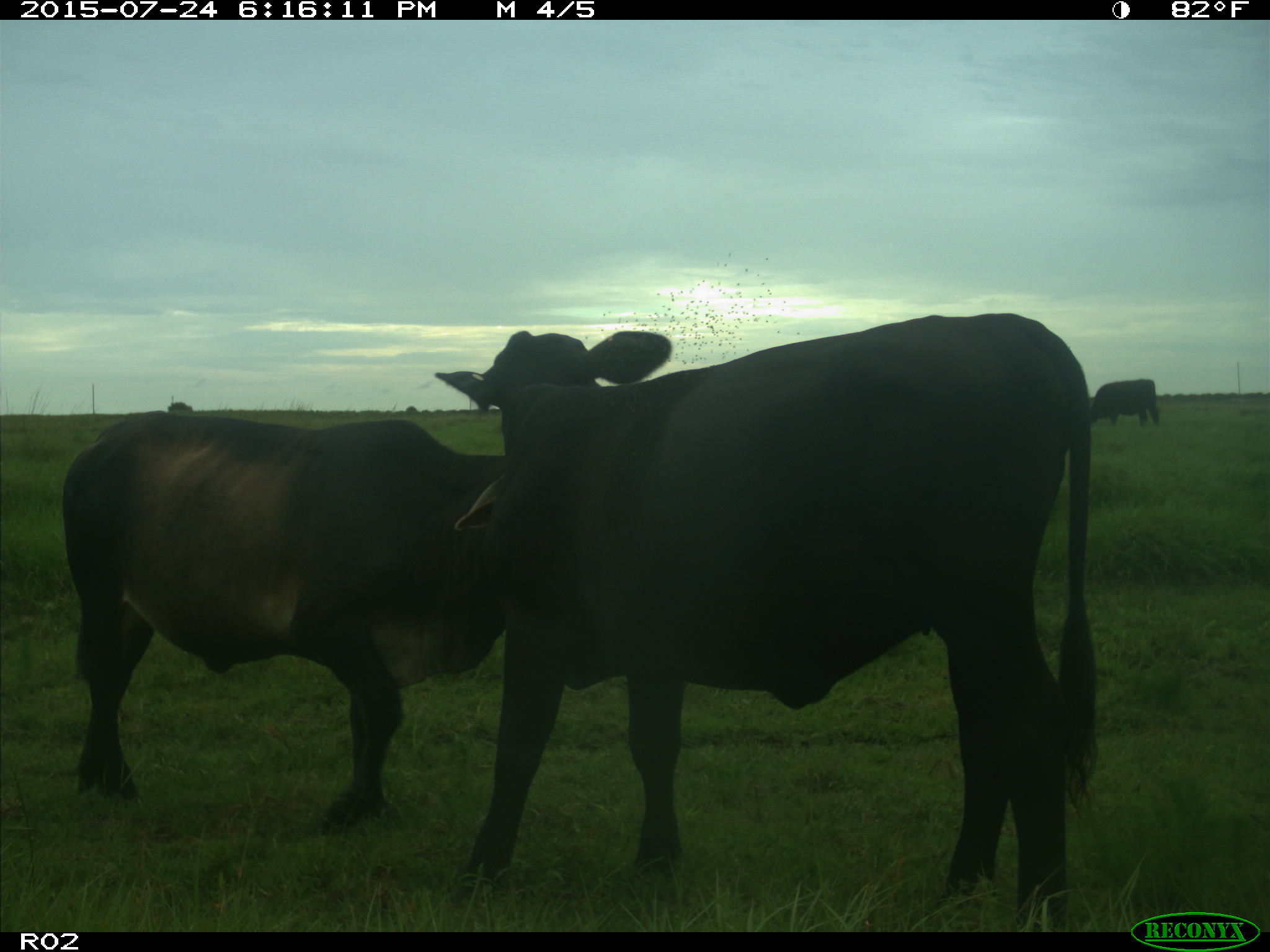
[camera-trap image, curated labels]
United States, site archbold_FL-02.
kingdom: Animalia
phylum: Chordata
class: Mammalia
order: Artiodactyla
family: Bovidae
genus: Bos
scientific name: Bos taurus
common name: domestic cow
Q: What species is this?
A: Bos taurus (domestic cow).